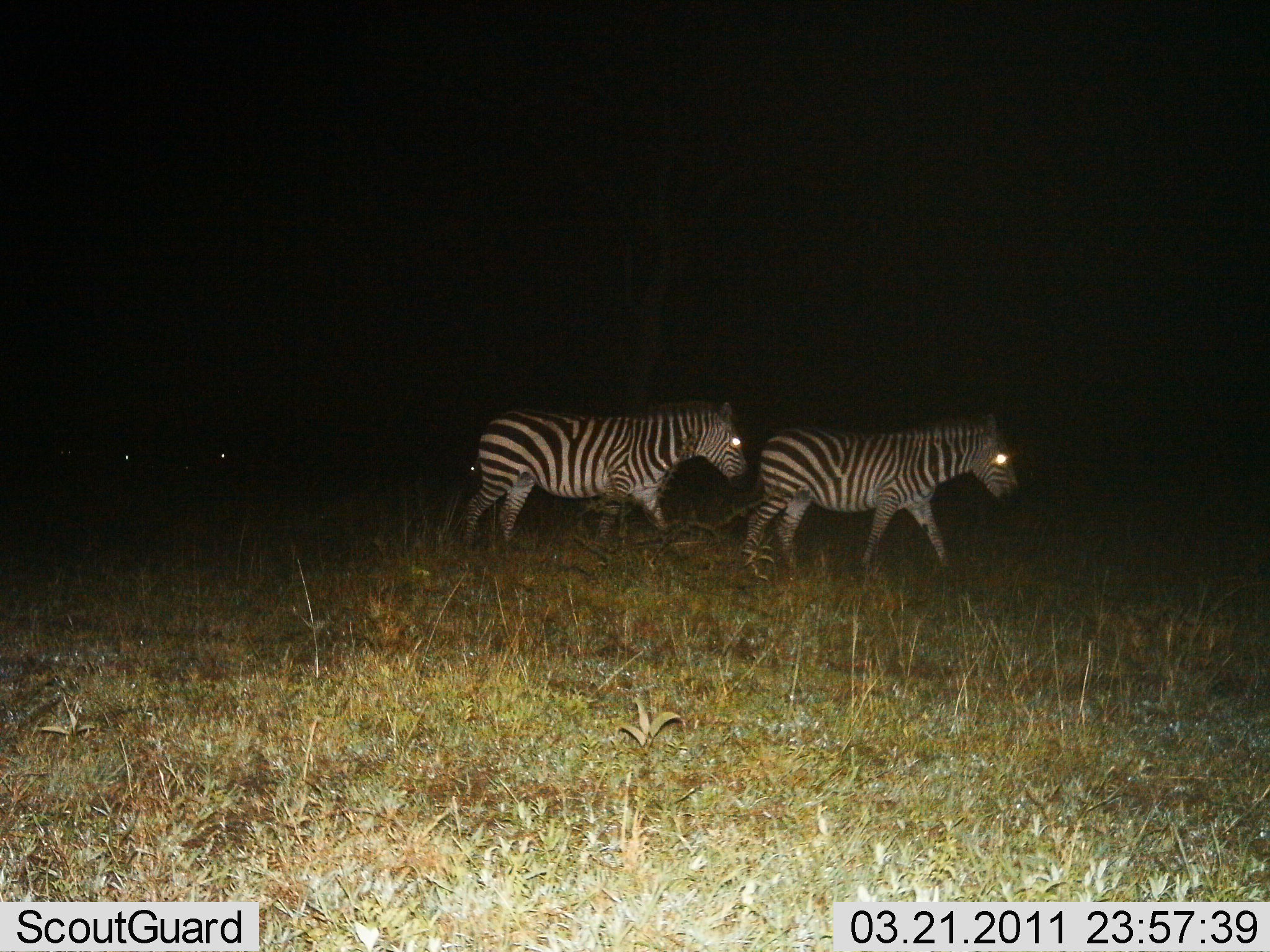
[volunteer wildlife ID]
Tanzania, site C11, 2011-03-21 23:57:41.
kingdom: Animalia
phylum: Chordata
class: Mammalia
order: Perissodactyla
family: Equidae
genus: Equus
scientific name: Equus quagga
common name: plains zebra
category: zebra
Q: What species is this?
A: Zebra (plains zebra) (Equus quagga).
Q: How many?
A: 2.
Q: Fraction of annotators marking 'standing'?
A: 0%.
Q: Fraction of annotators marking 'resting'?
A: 0%.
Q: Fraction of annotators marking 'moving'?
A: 100%.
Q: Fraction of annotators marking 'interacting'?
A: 0%.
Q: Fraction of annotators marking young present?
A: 0%.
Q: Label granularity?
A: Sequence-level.